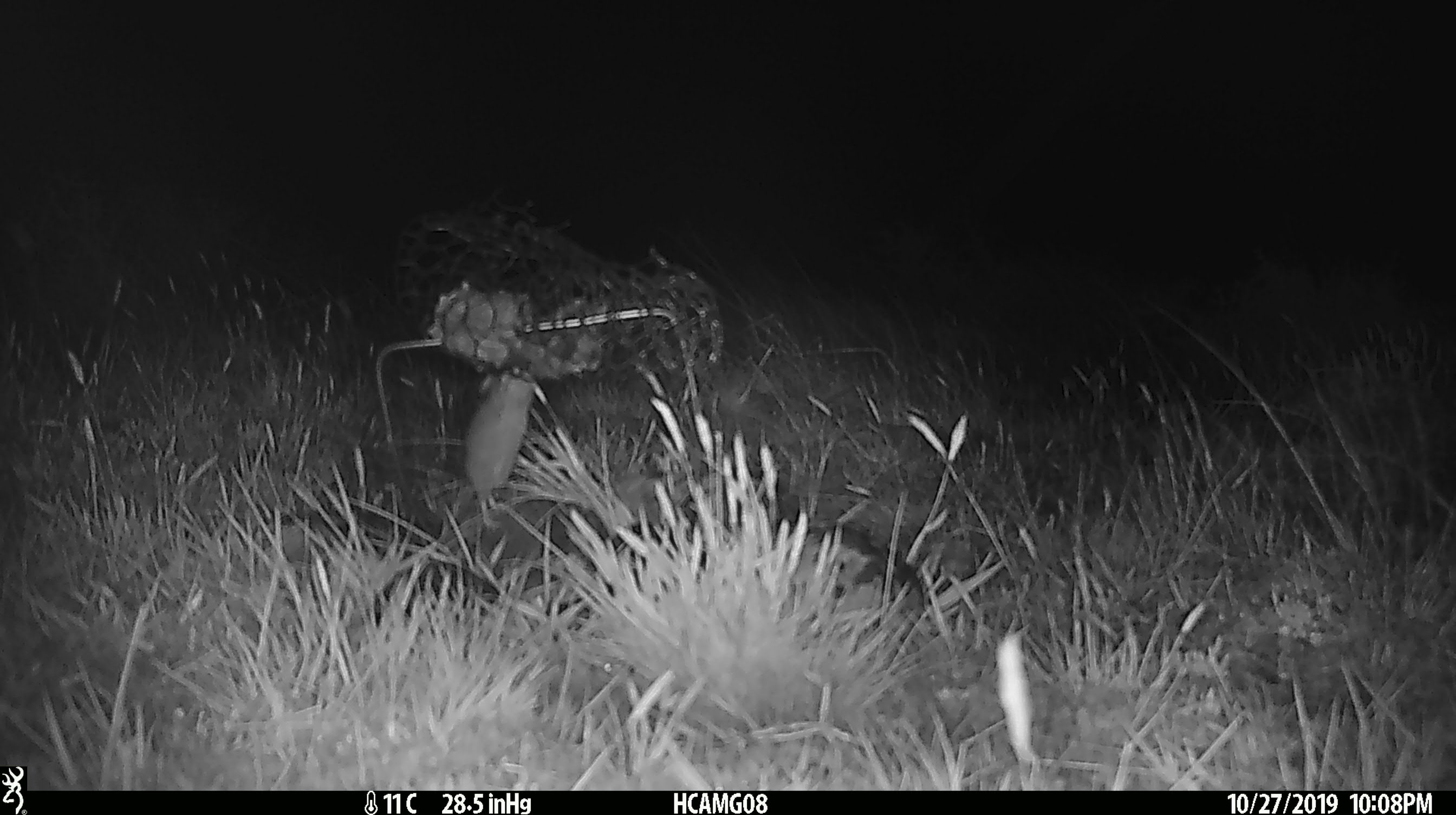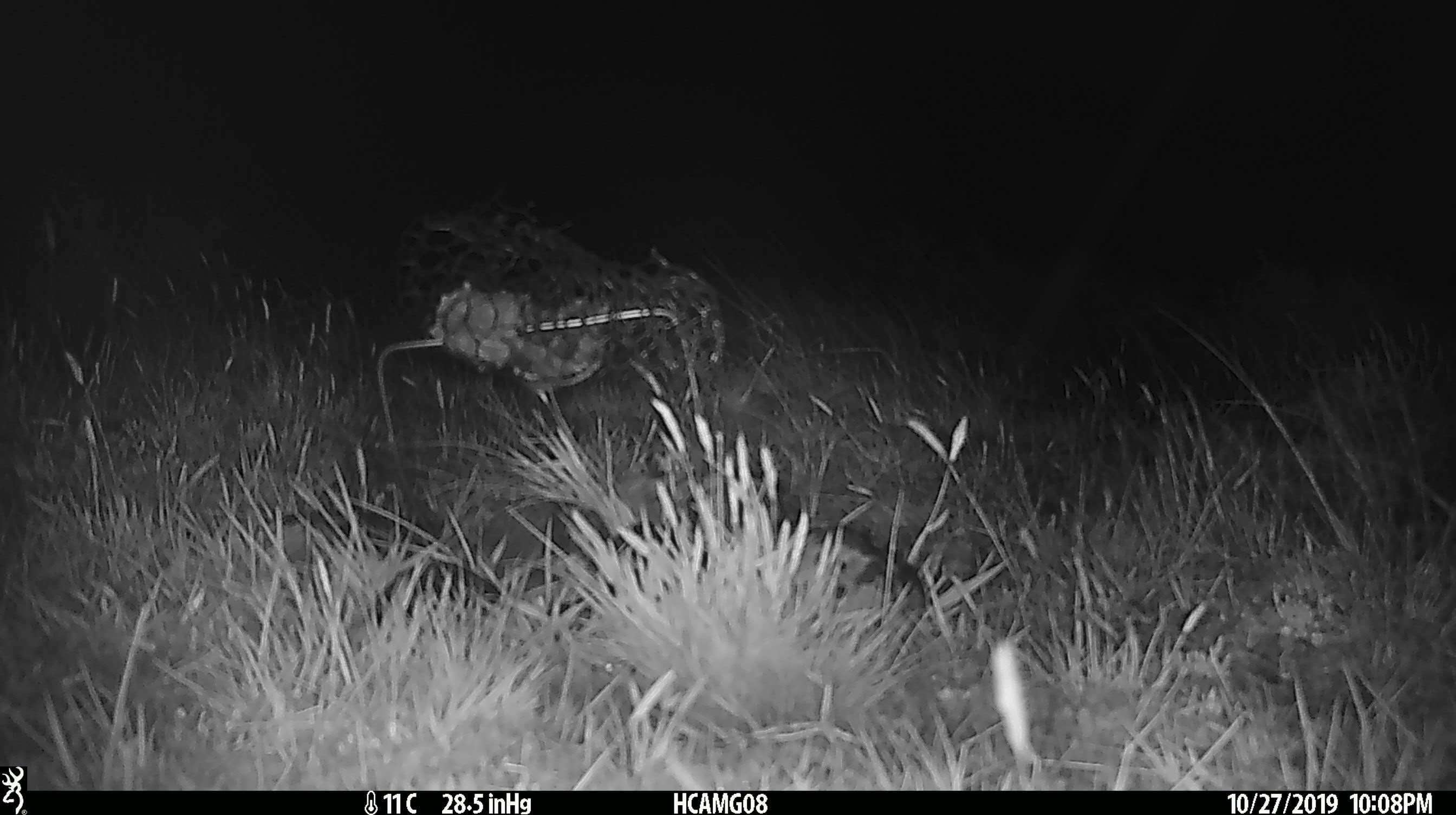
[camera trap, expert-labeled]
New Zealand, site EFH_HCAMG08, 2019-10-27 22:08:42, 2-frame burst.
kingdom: Animalia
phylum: Chordata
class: Mammalia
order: Rodentia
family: Muridae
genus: Mus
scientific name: Mus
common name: mouse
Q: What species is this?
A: Mouse (Mus).